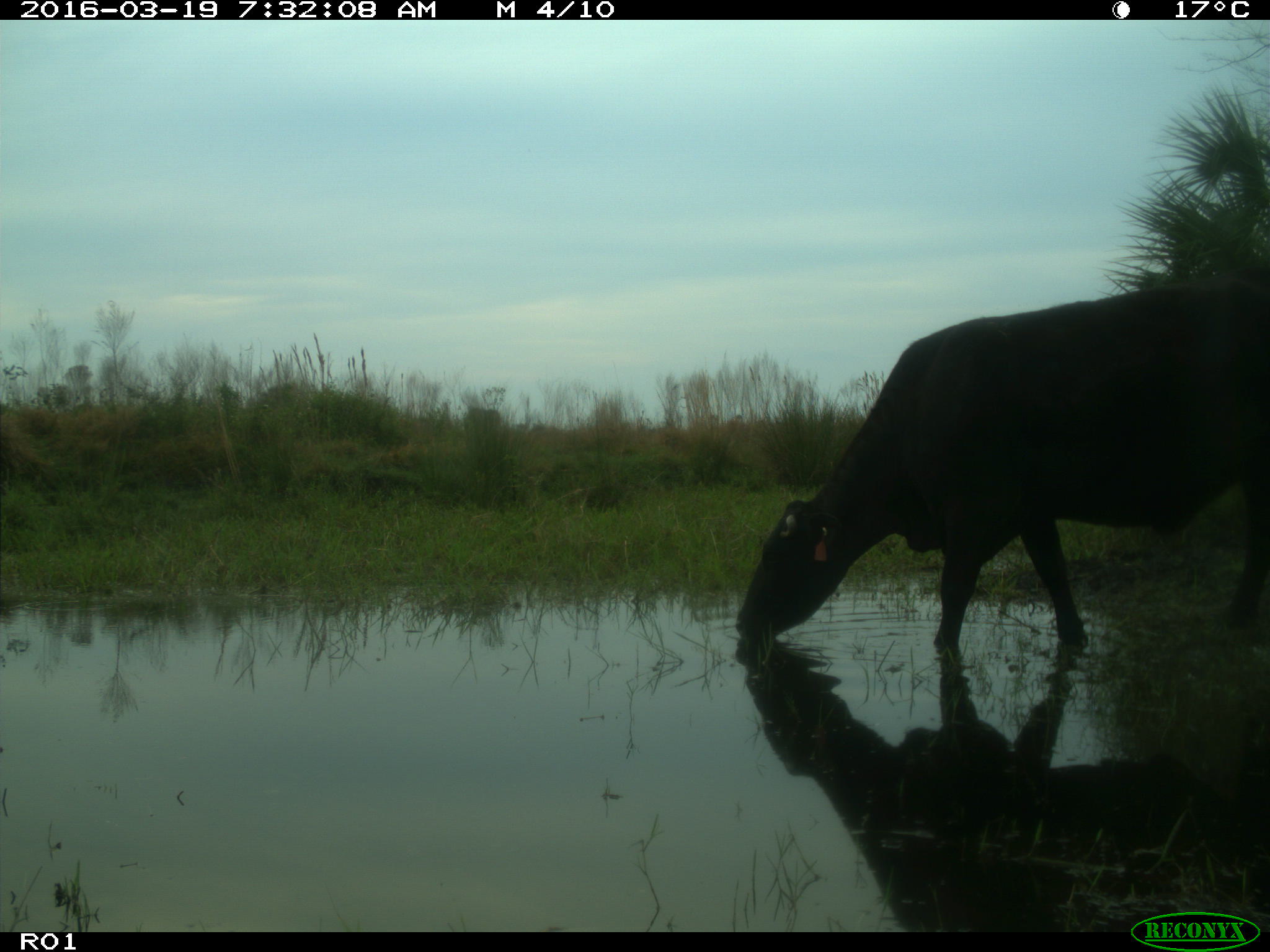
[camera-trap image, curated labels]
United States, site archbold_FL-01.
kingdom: Animalia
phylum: Chordata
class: Mammalia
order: Artiodactyla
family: Bovidae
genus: Bos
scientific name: Bos taurus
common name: domestic cow